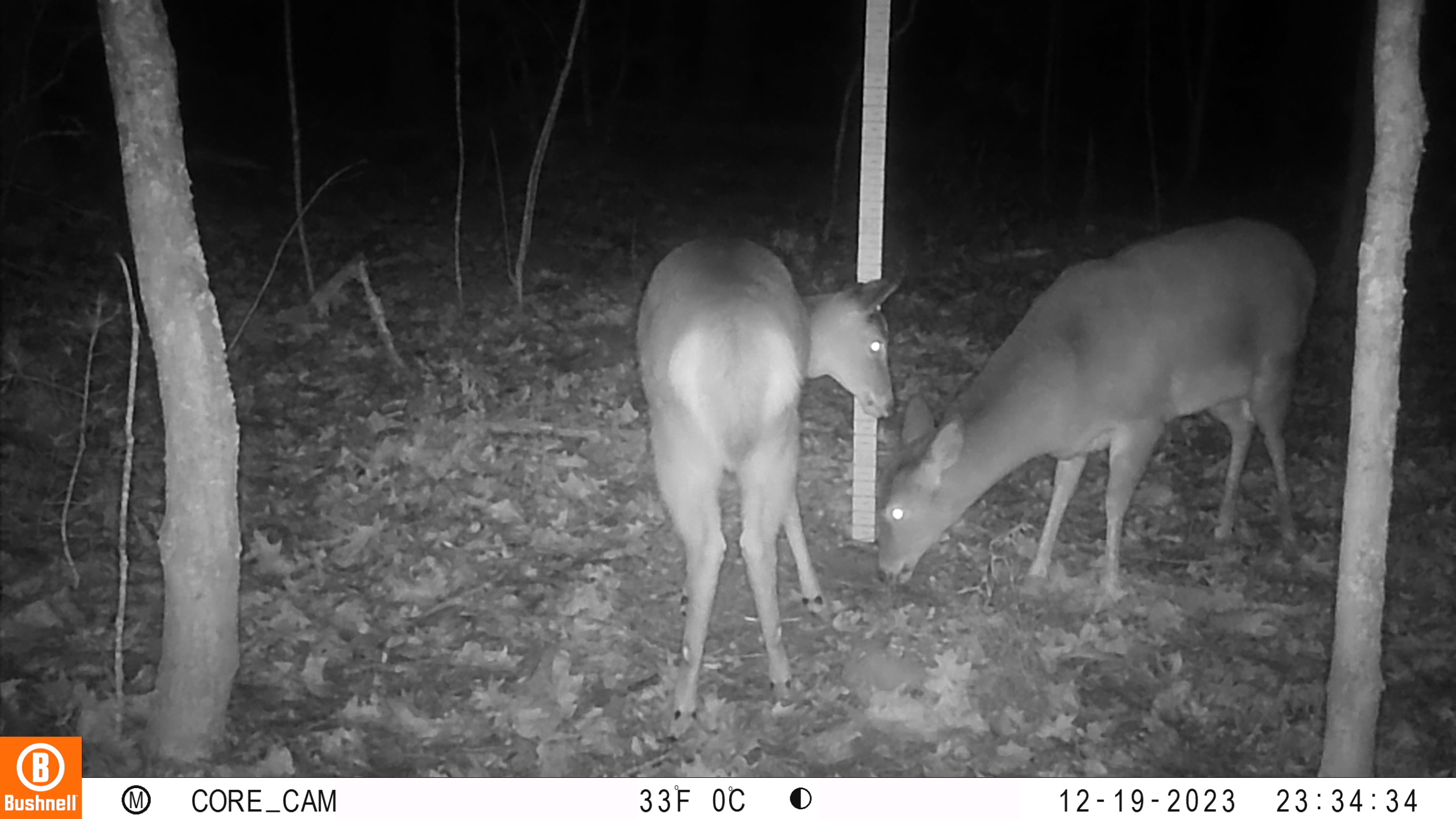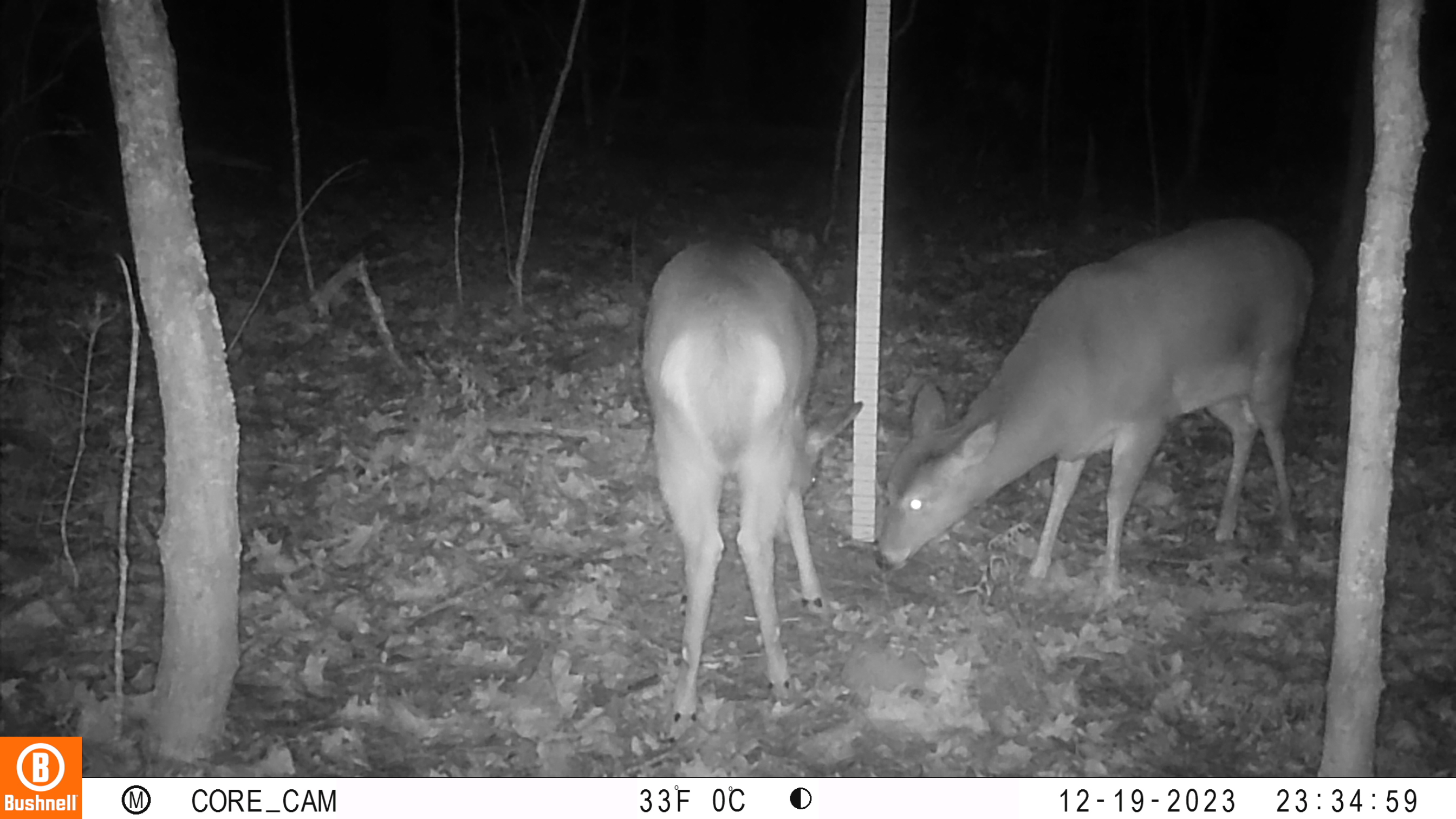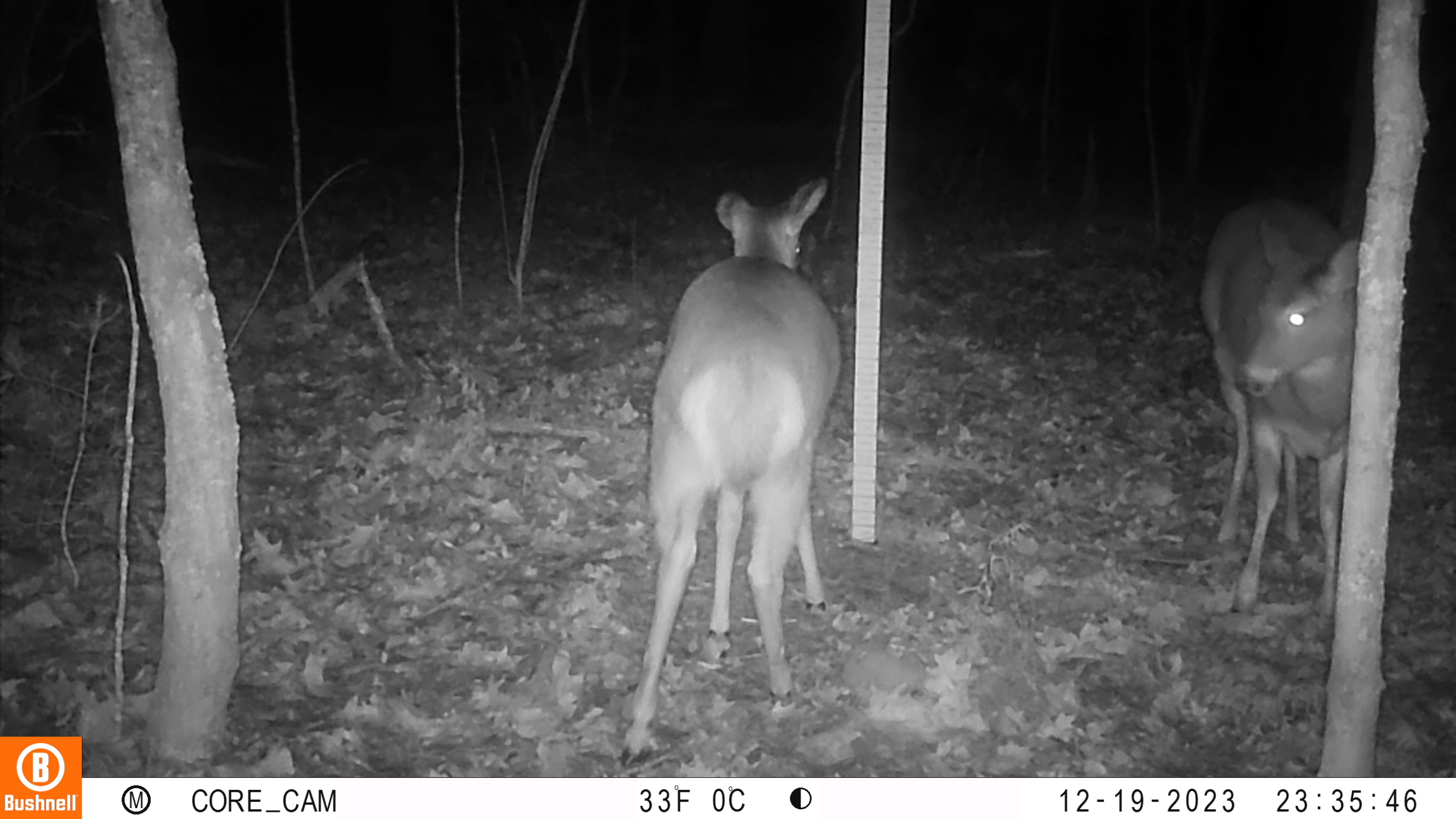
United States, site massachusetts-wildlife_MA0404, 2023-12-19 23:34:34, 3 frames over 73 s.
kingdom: Animalia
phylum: Chordata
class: Mammalia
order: Artiodactyla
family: Cervidae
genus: Odocoileus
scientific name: Odocoileus virginianus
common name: white-tailed deer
White-tailed deer (Odocoileus virginianus).